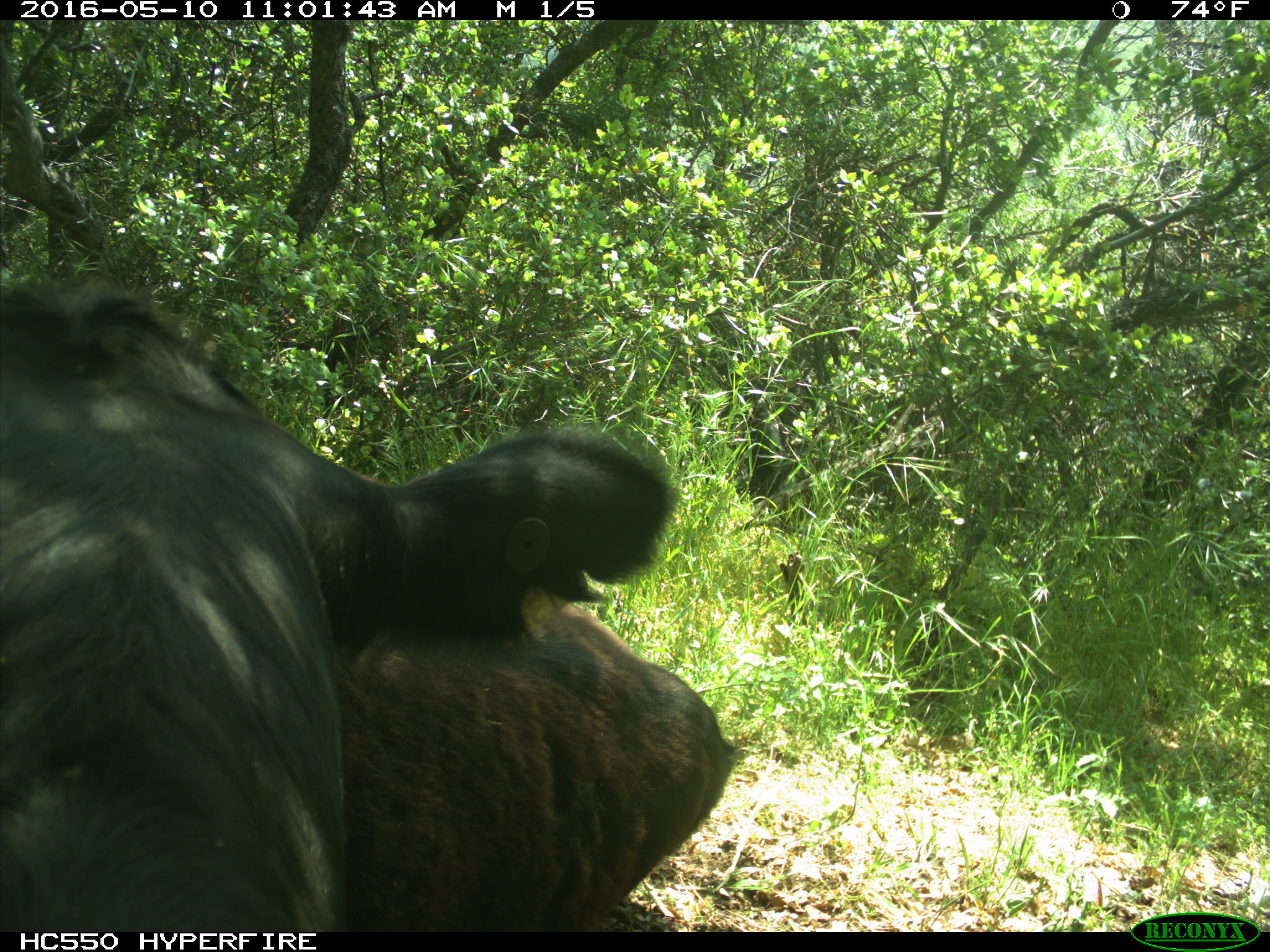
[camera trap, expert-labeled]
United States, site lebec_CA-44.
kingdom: Animalia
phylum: Chordata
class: Mammalia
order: Artiodactyla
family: Bovidae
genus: Bos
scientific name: Bos taurus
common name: domestic cow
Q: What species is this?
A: Bos taurus (domestic cow).